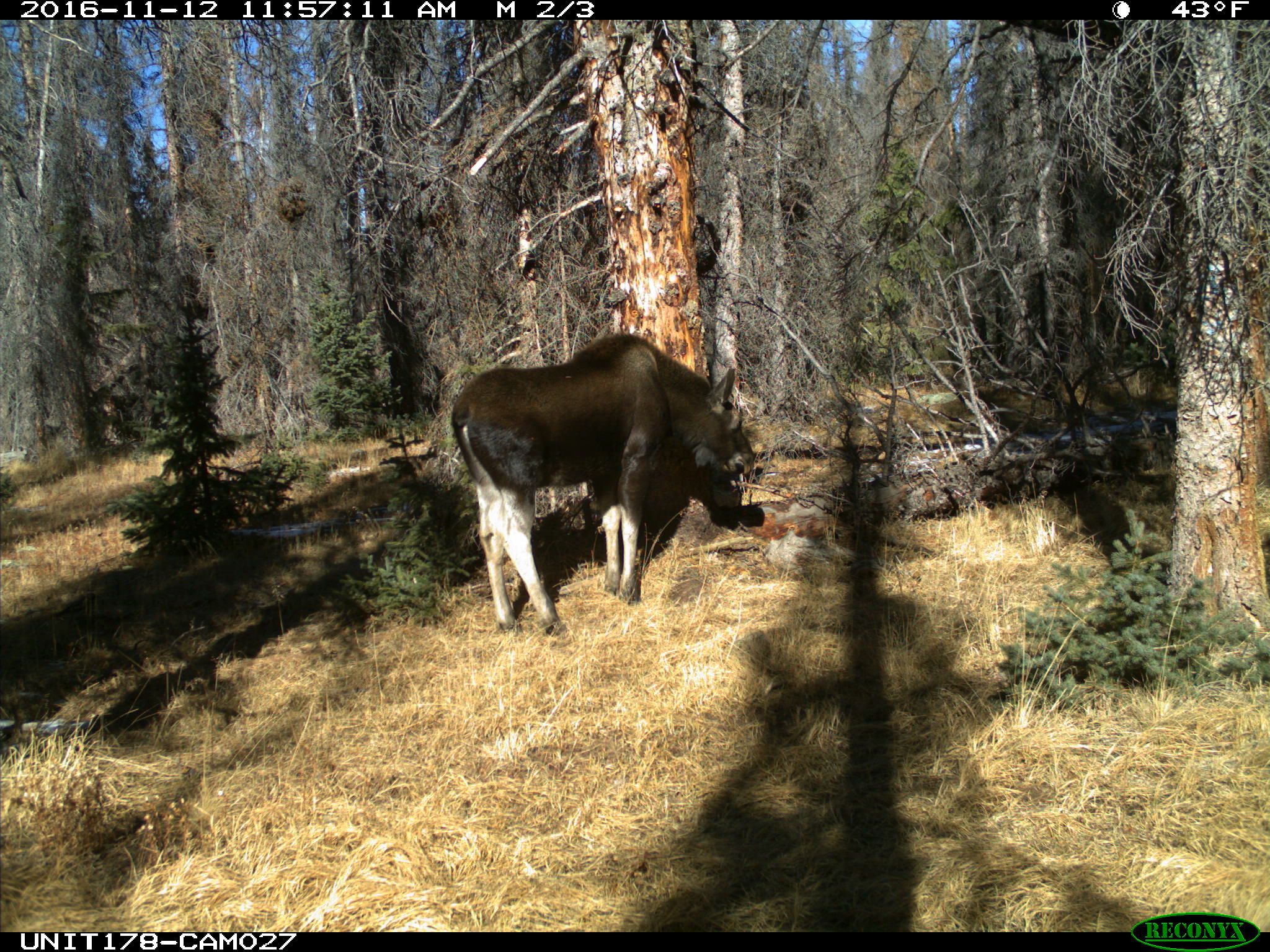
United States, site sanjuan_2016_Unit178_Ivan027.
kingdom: Animalia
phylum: Chordata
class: Mammalia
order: Artiodactyla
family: Cervidae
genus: Alces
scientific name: Alces alces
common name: moose